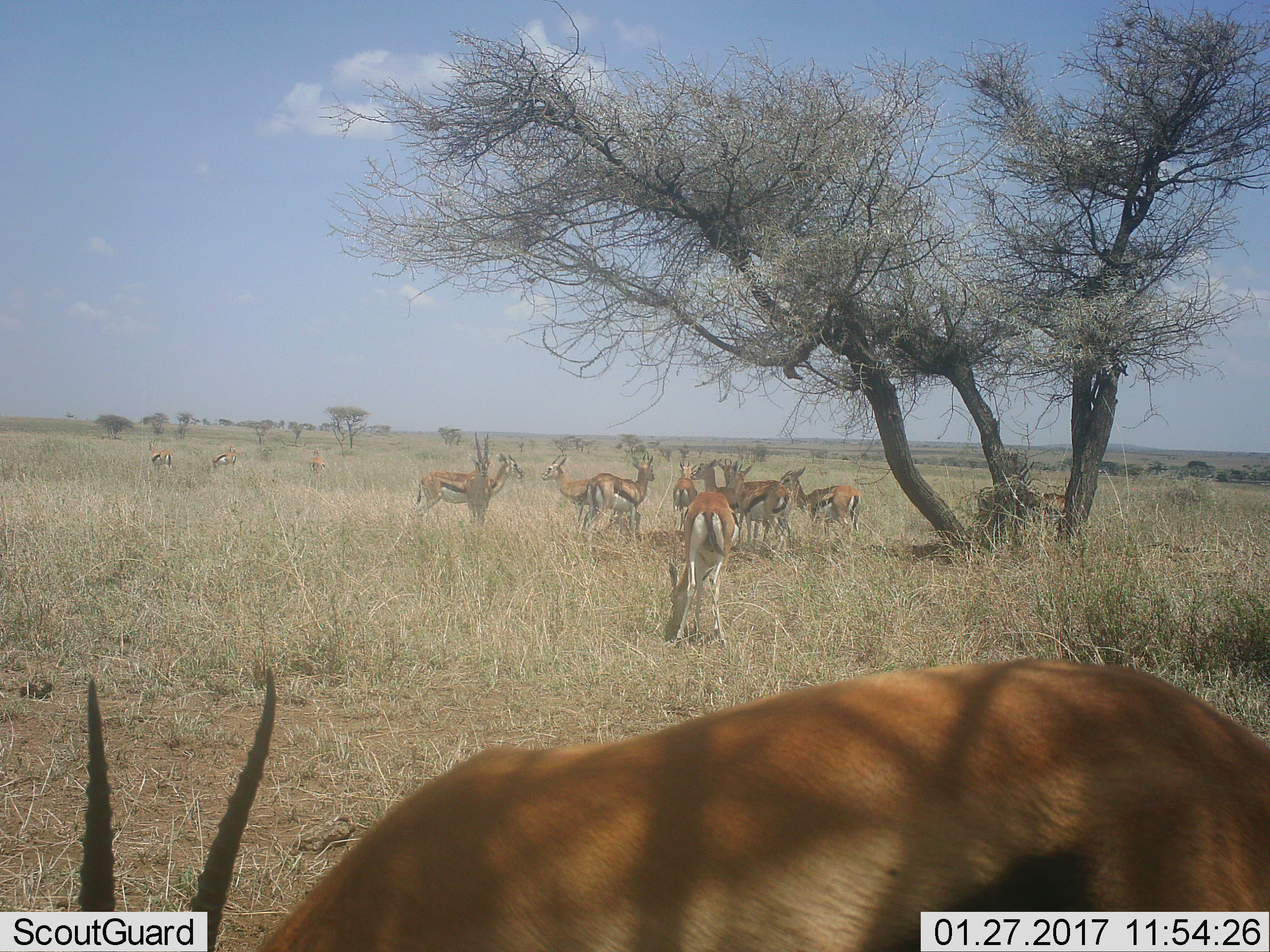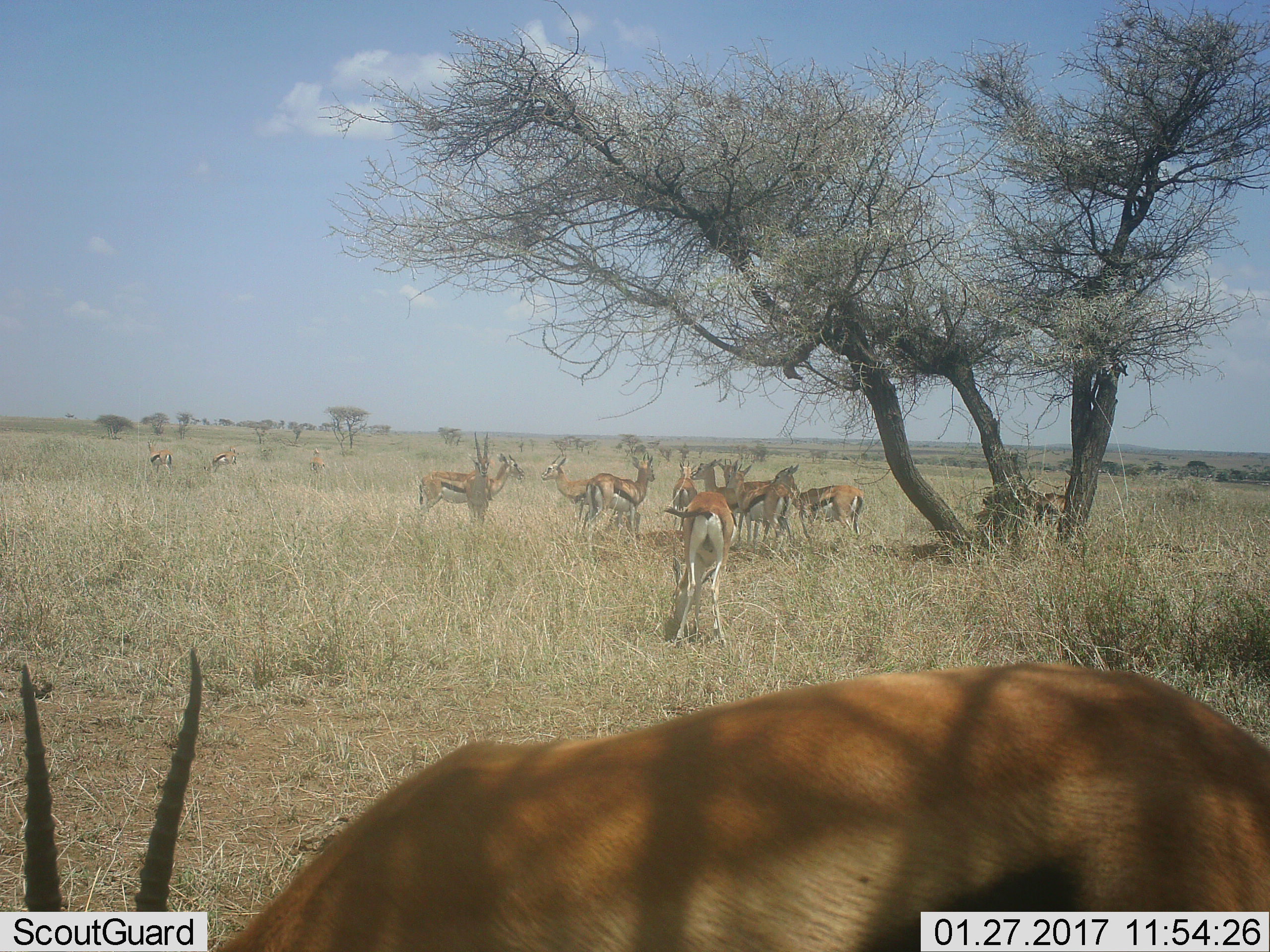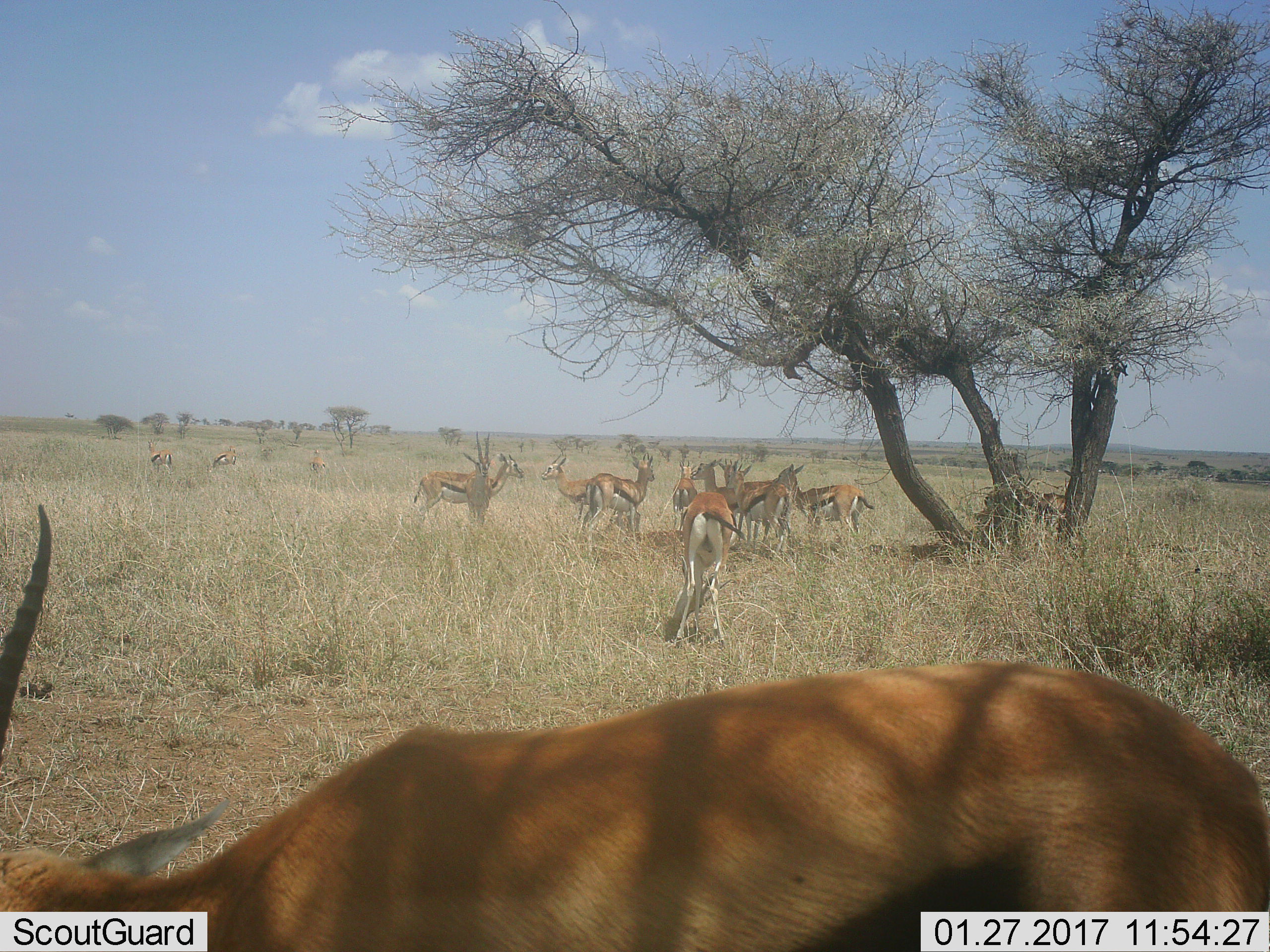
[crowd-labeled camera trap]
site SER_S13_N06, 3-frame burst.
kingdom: Animalia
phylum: Chordata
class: Mammalia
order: Artiodactyla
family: Bovidae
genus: Eudorcas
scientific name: Eudorcas thomsonii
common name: thomson's gazelle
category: gazellethomsons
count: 11-50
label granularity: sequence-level